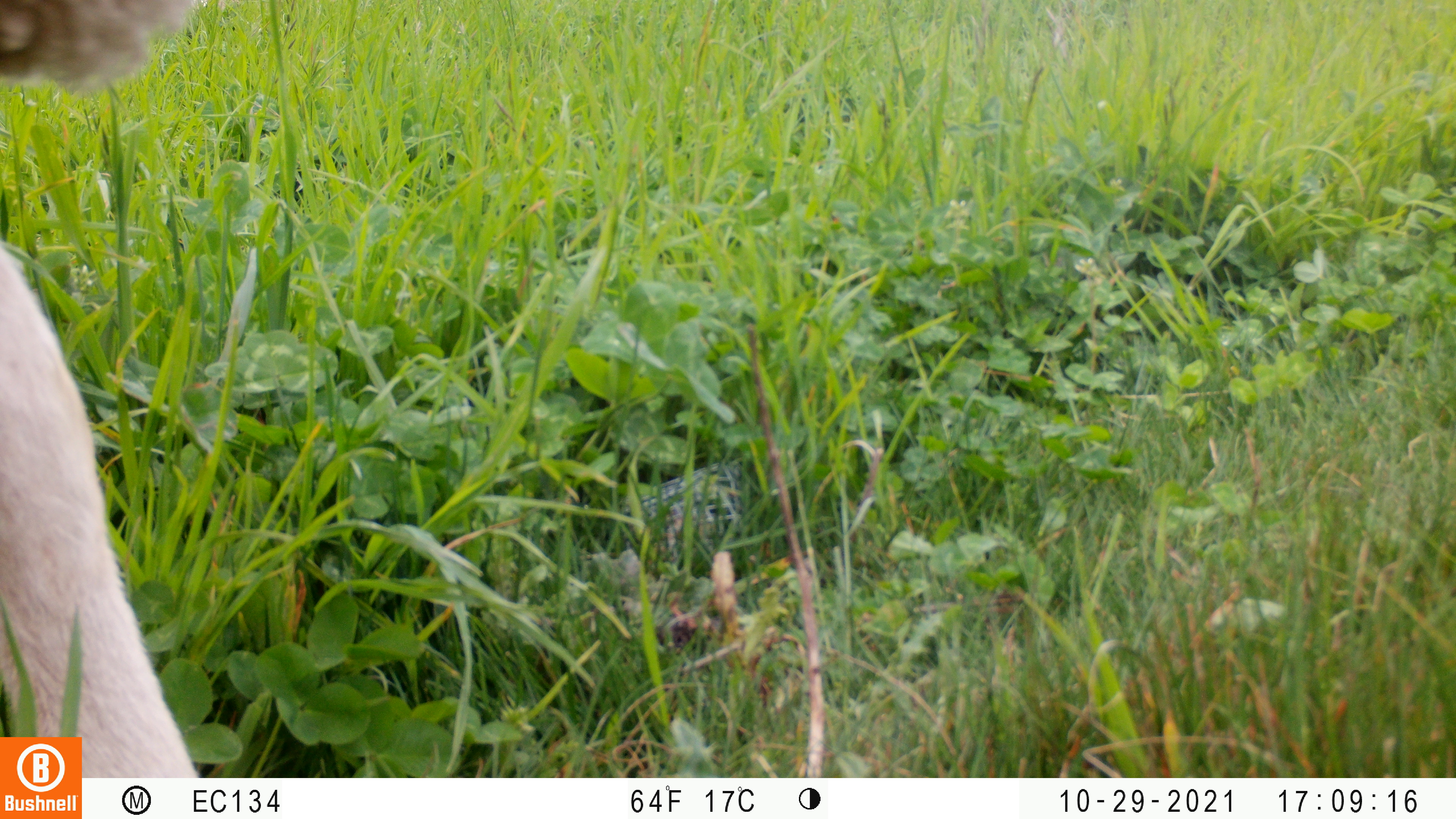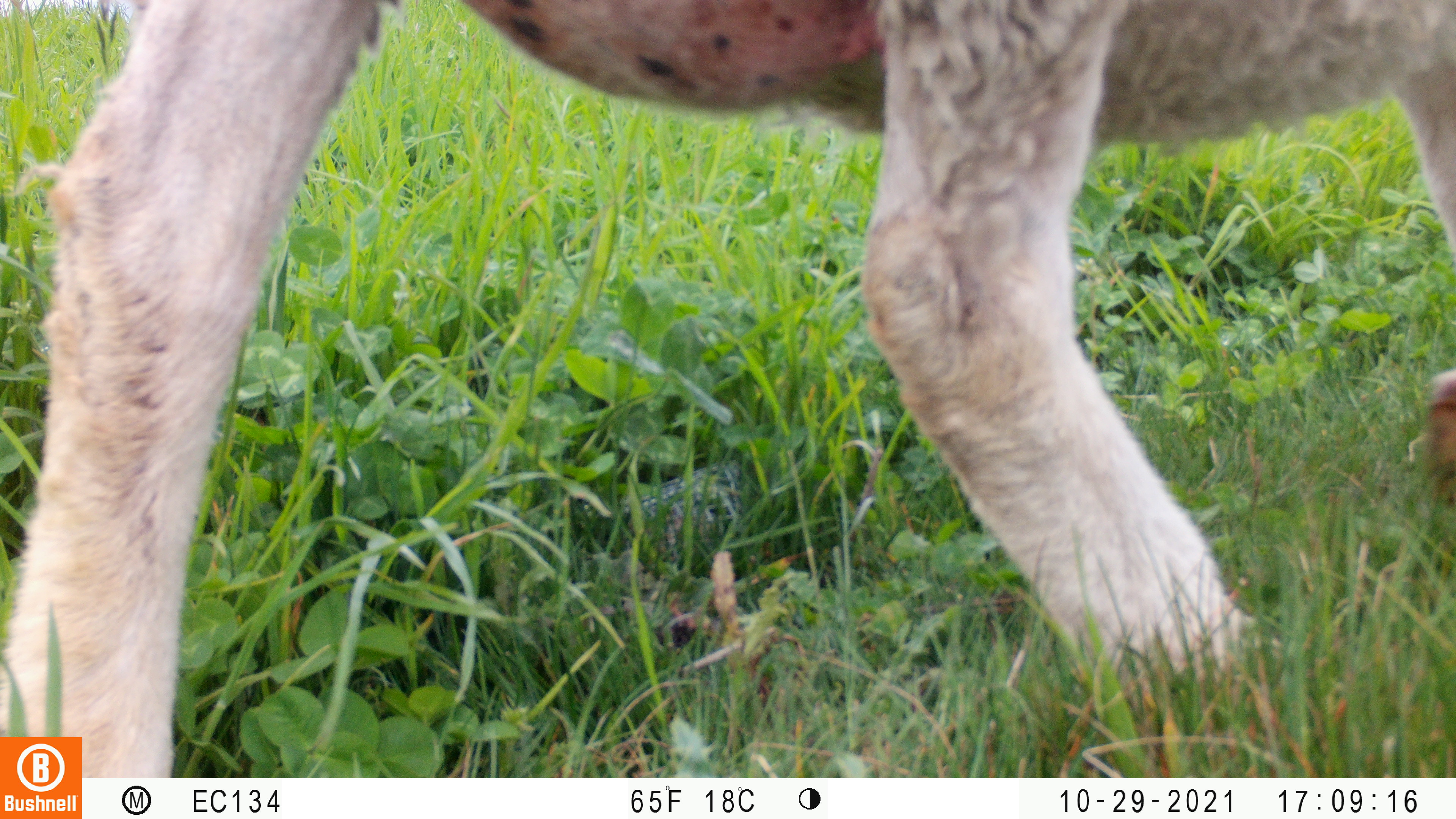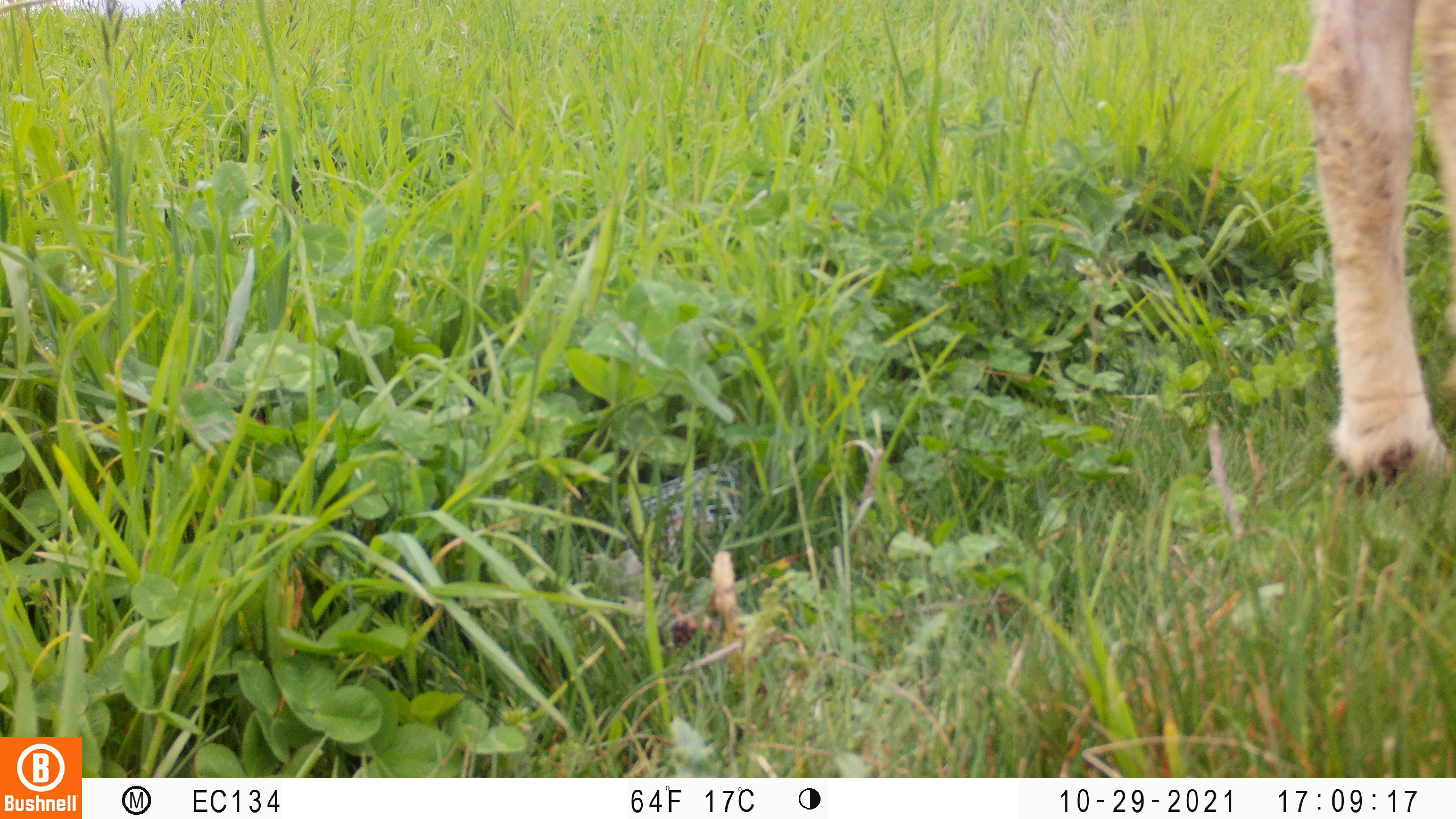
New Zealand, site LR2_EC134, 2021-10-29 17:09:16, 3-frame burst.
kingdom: Animalia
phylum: Chordata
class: Mammalia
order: Artiodactyla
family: Bovidae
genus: Bos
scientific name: Bos taurus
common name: domestic cow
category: cow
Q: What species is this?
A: Cow (domestic cow) (Bos taurus).